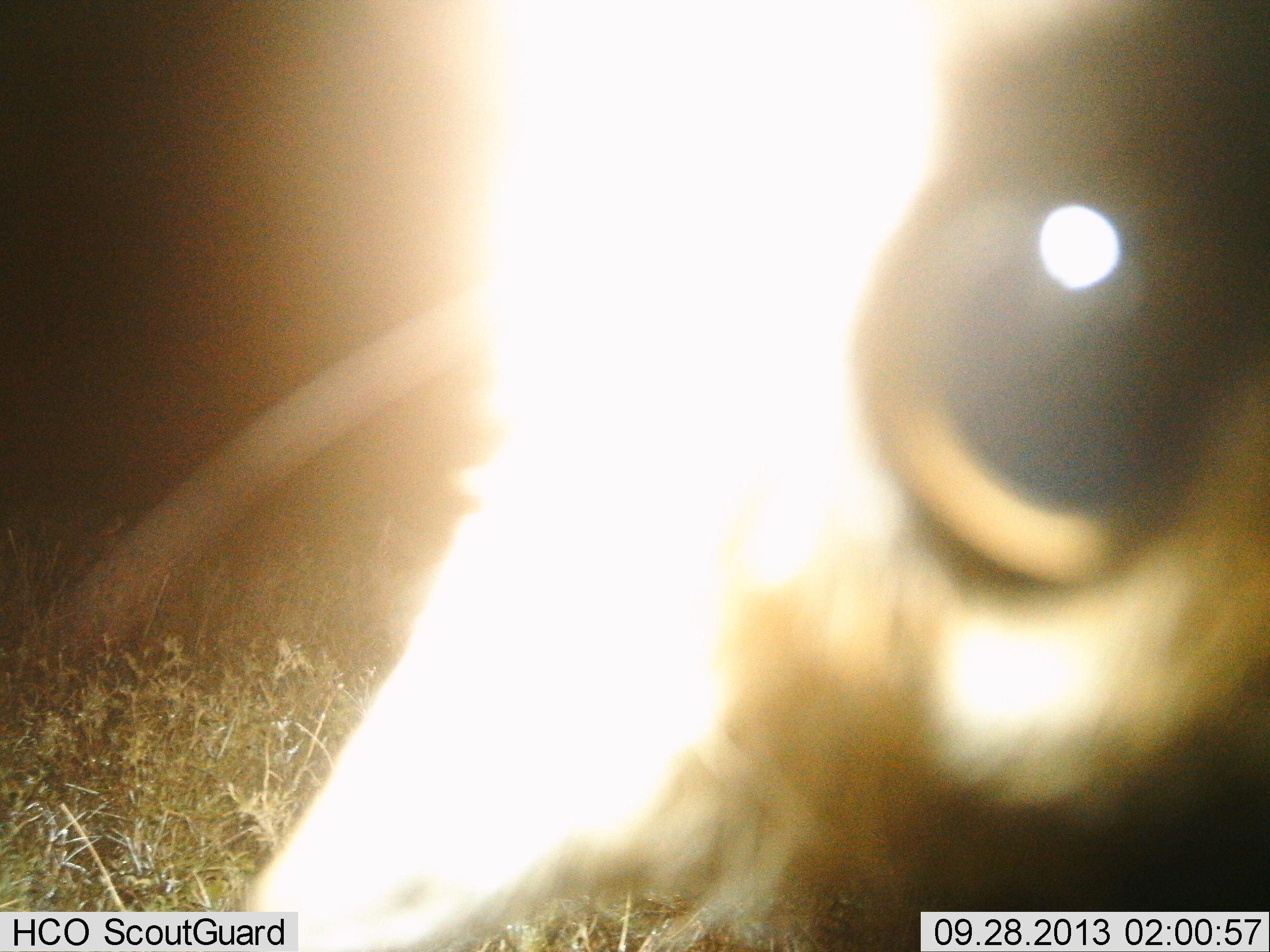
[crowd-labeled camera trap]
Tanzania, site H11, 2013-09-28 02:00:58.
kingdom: Animalia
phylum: Chordata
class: Mammalia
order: Artiodactyla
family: Bovidae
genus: Eudorcas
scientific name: Eudorcas thomsonii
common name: thomson's gazelle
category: gazellethomsons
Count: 1.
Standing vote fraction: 80%.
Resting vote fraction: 0%.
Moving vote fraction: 20%.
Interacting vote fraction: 0%.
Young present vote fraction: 0%.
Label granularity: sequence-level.